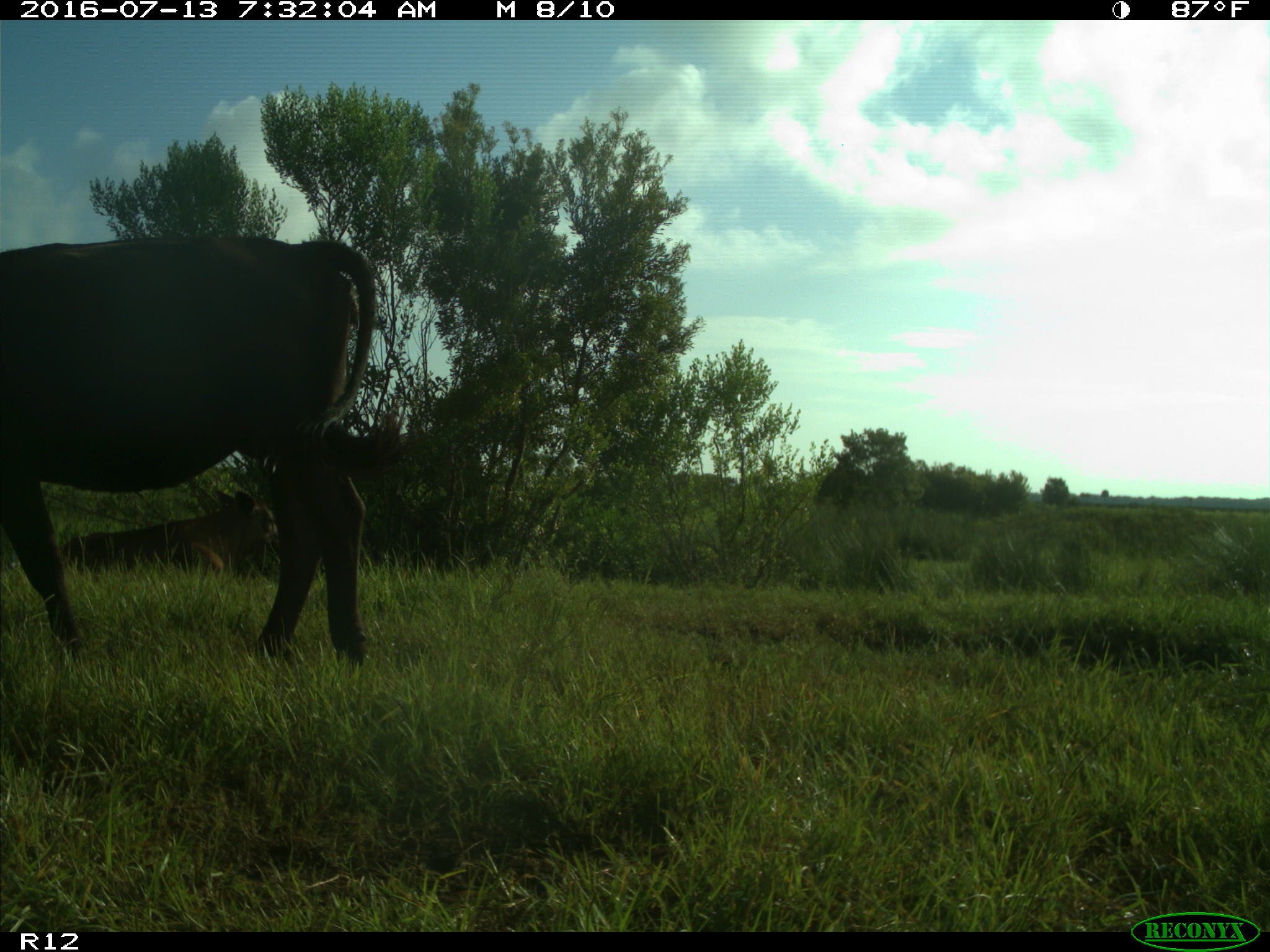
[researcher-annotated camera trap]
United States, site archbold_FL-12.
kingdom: Animalia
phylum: Chordata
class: Mammalia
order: Artiodactyla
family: Bovidae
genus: Bos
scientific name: Bos taurus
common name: domestic cow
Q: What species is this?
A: Bos taurus (domestic cow).